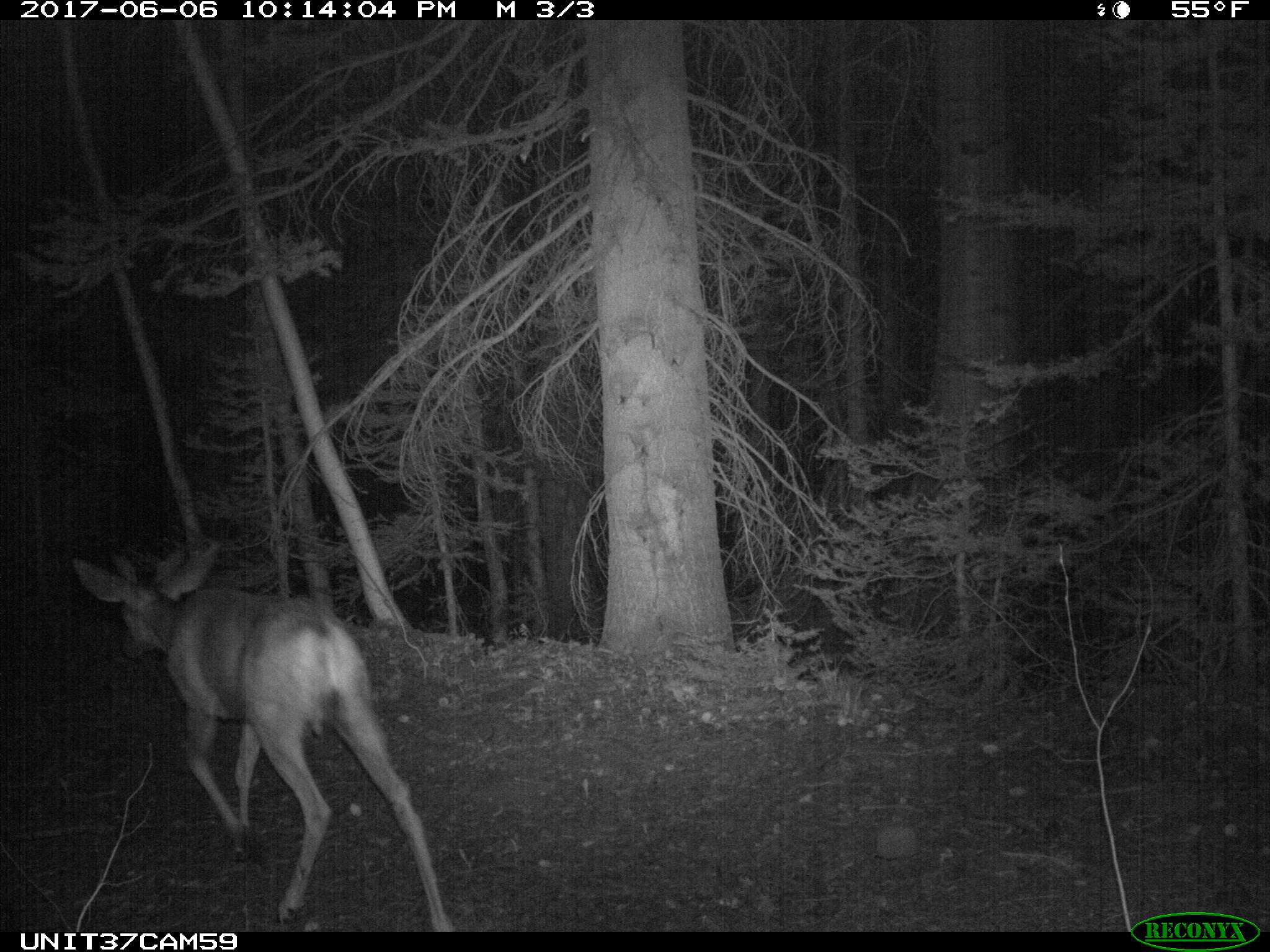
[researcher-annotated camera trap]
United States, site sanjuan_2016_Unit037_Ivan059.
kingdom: Animalia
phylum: Chordata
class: Mammalia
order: Artiodactyla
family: Cervidae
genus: Odocoileus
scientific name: Odocoileus hemionus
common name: mule deer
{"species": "Odocoileus hemionus (mule deer)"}